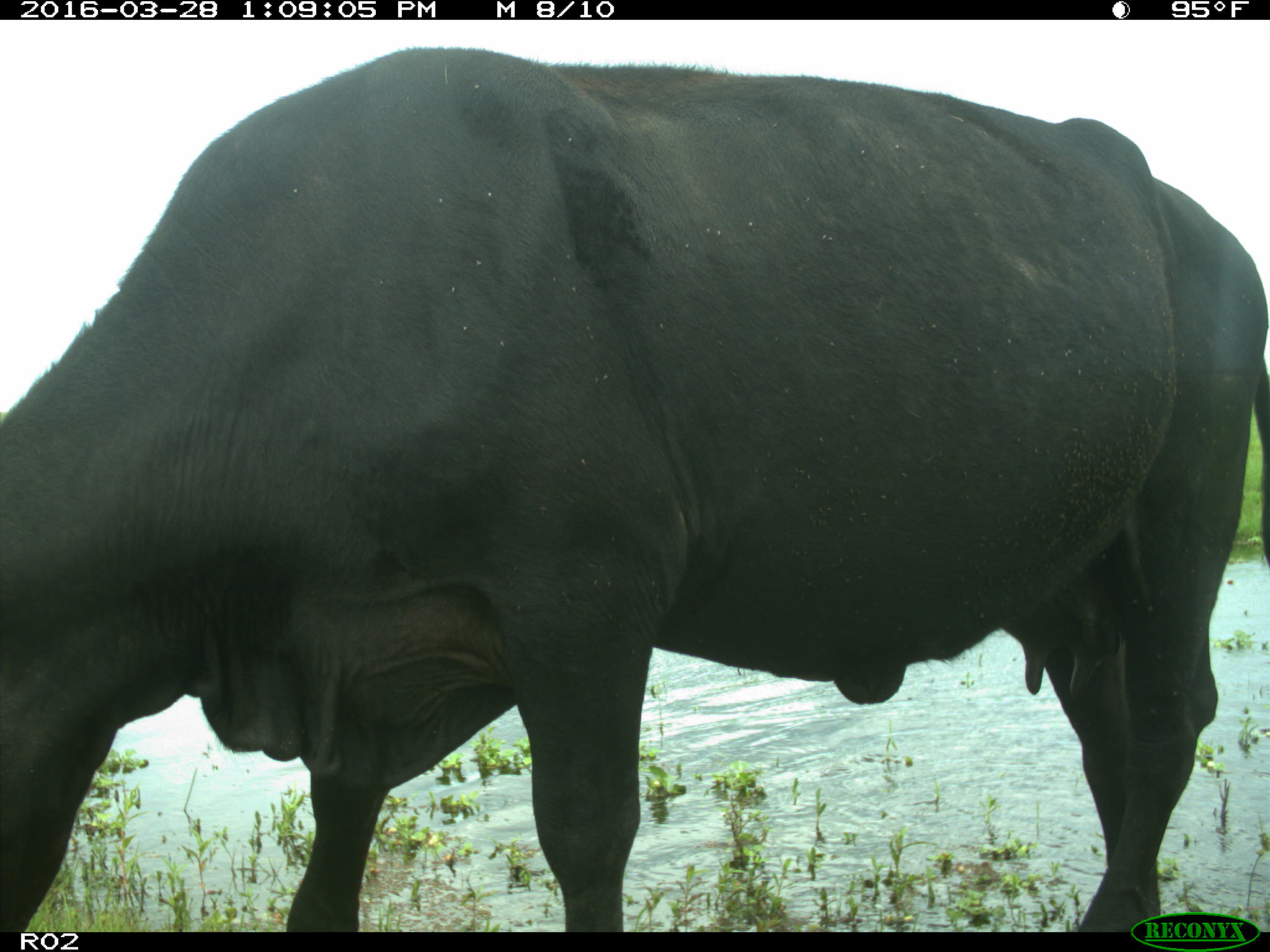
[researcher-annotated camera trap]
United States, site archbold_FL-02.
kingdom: Animalia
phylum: Chordata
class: Mammalia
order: Artiodactyla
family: Bovidae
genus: Bos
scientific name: Bos taurus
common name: domestic cow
Bos taurus (domestic cow).